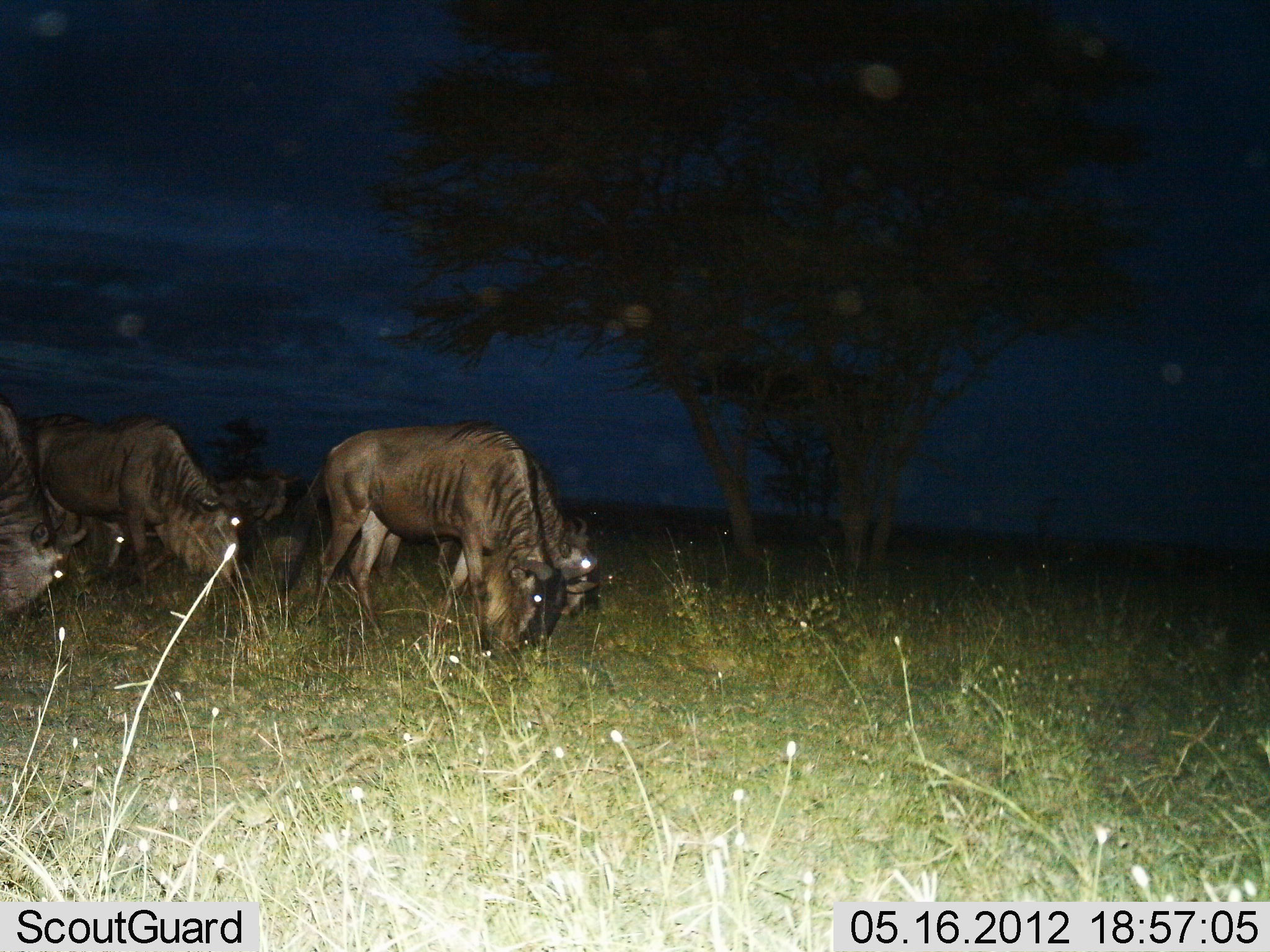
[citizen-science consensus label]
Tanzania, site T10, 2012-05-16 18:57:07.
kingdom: Animalia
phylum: Chordata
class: Mammalia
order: Artiodactyla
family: Bovidae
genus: Connochaetes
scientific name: Connochaetes taurinus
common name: blue wildebeest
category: wildebeest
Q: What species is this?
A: Wildebeest (blue wildebeest) (Connochaetes taurinus).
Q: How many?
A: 6.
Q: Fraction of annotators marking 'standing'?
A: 40%.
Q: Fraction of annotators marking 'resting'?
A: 0%.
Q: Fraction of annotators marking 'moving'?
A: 10%.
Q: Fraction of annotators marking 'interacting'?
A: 0%.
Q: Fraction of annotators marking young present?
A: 0%.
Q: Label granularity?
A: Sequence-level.